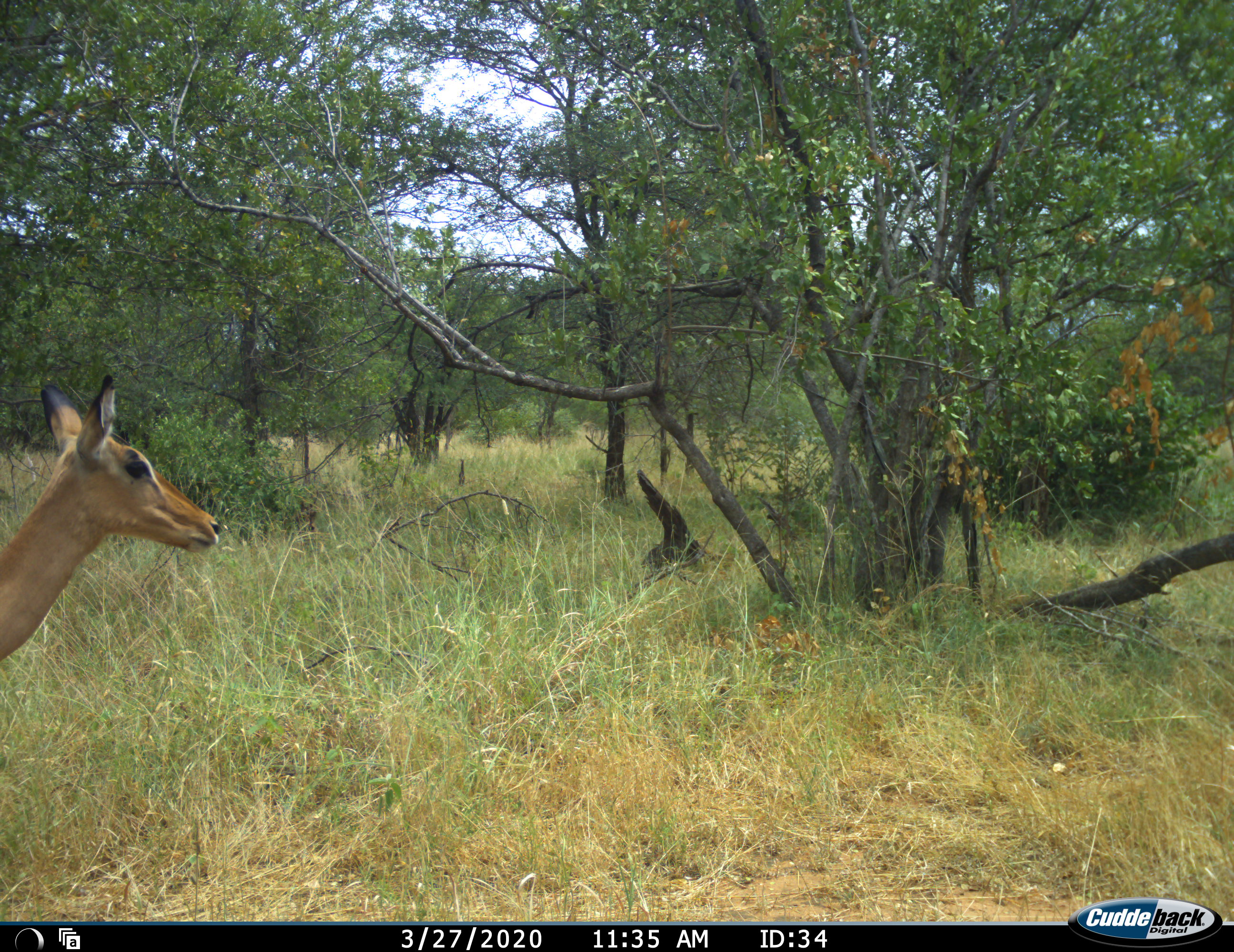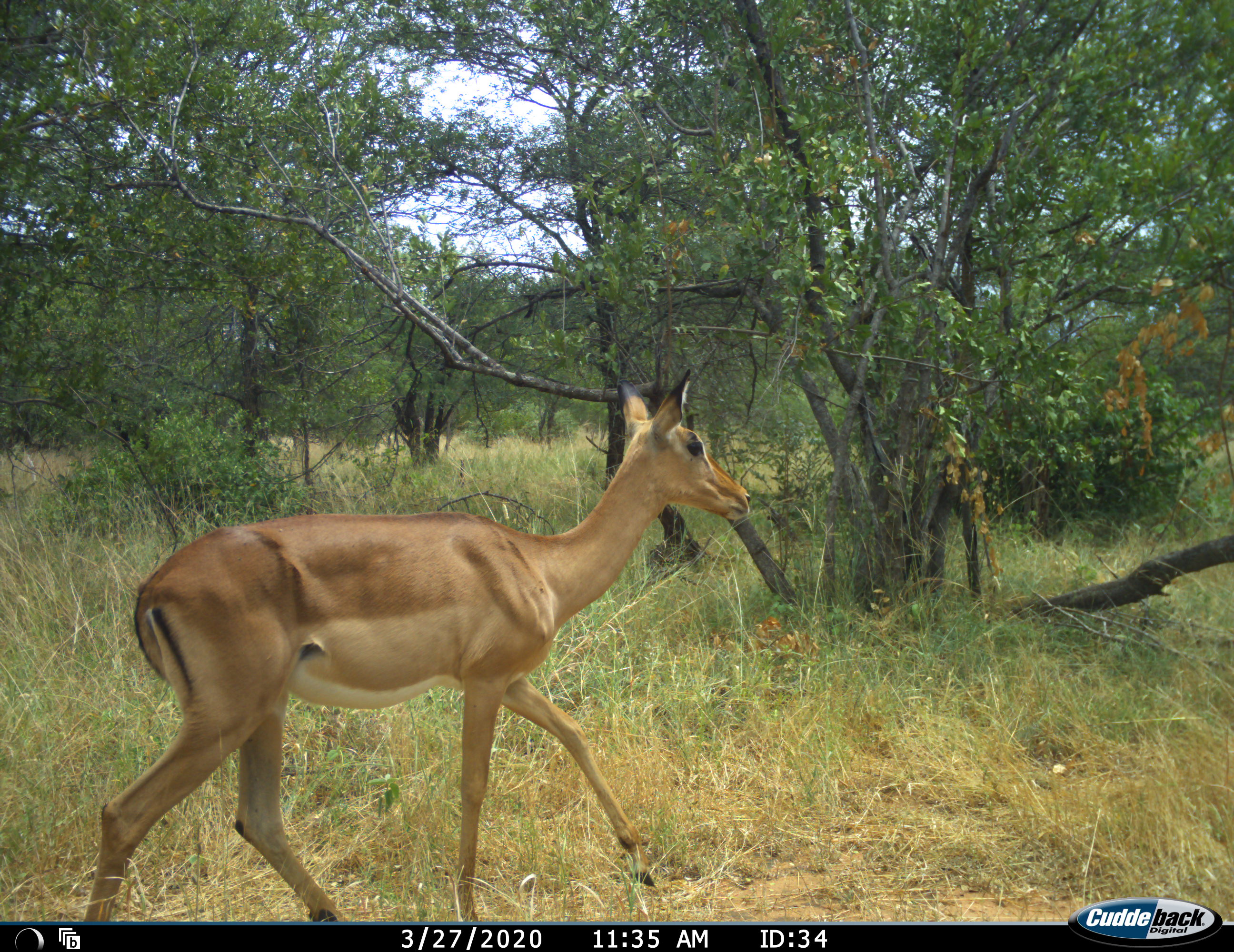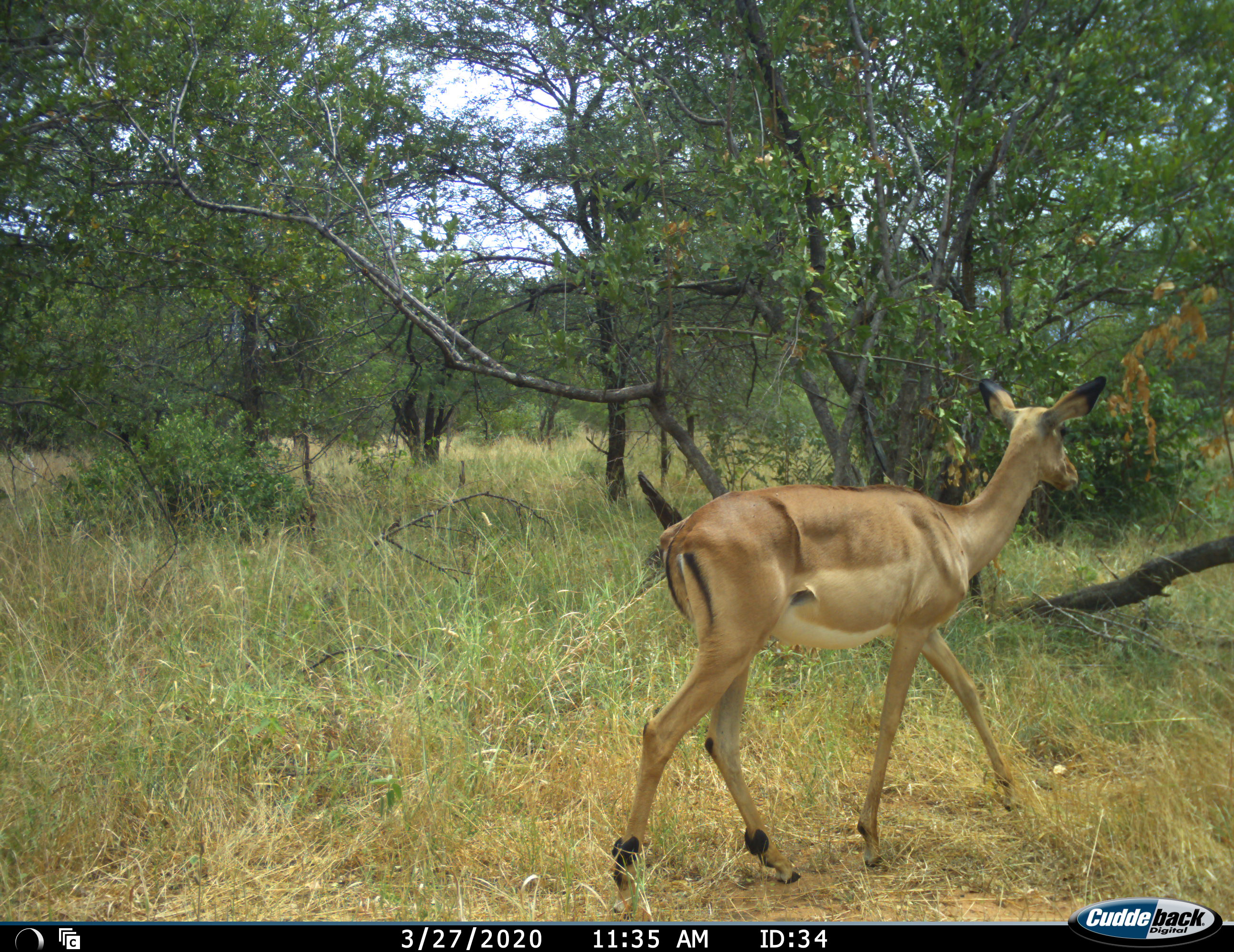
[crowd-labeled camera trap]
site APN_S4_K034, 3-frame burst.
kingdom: Animalia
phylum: Chordata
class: Mammalia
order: Artiodactyla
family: Bovidae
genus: Aepyceros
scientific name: Aepyceros melampus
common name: impala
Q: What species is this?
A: Impala (Aepyceros melampus).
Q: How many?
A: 1.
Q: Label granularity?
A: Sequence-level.